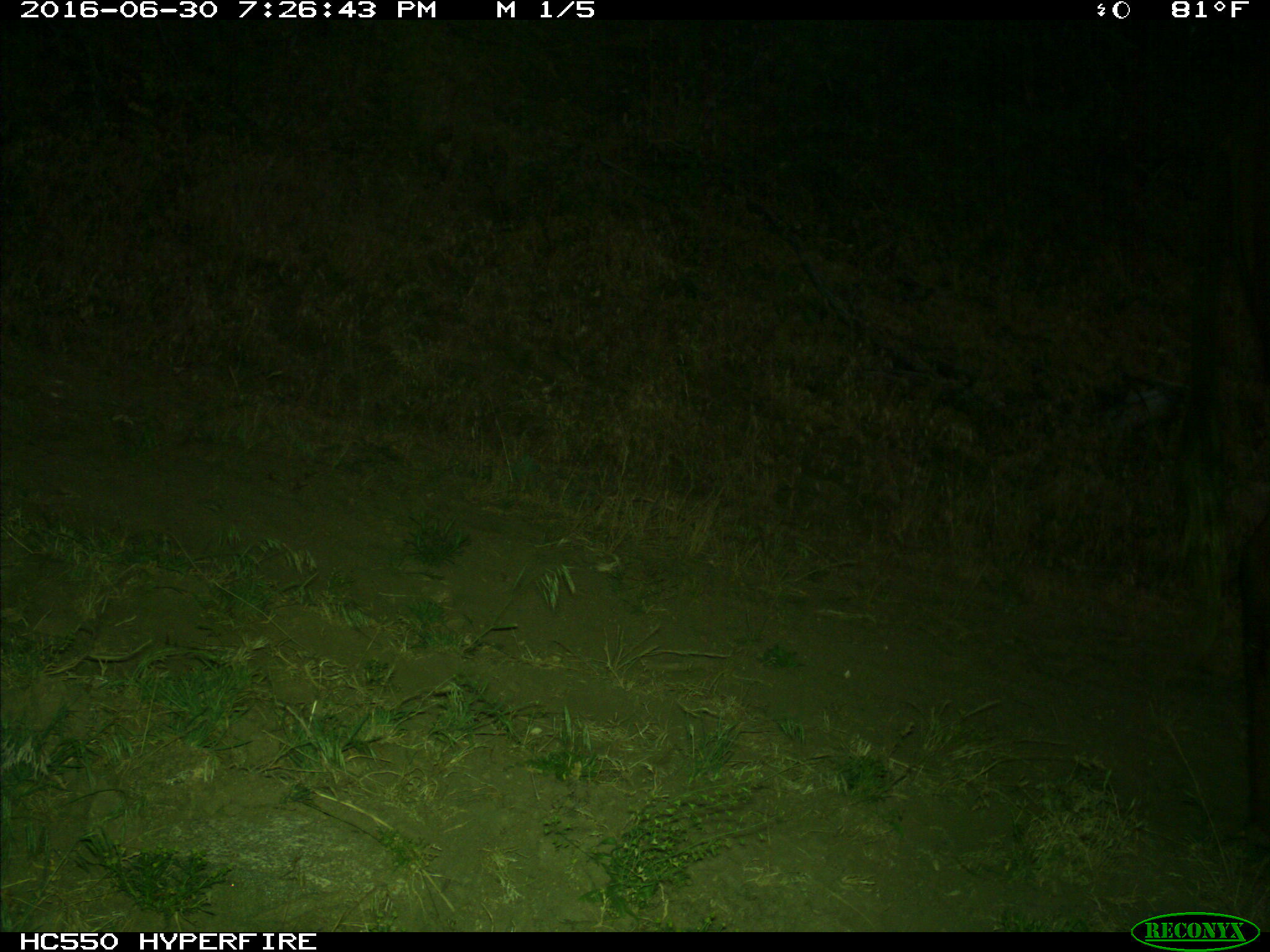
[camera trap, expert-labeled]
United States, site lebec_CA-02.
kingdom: Animalia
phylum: Chordata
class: Mammalia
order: Artiodactyla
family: Bovidae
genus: Bos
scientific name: Bos taurus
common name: domestic cow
Bos taurus (domestic cow).